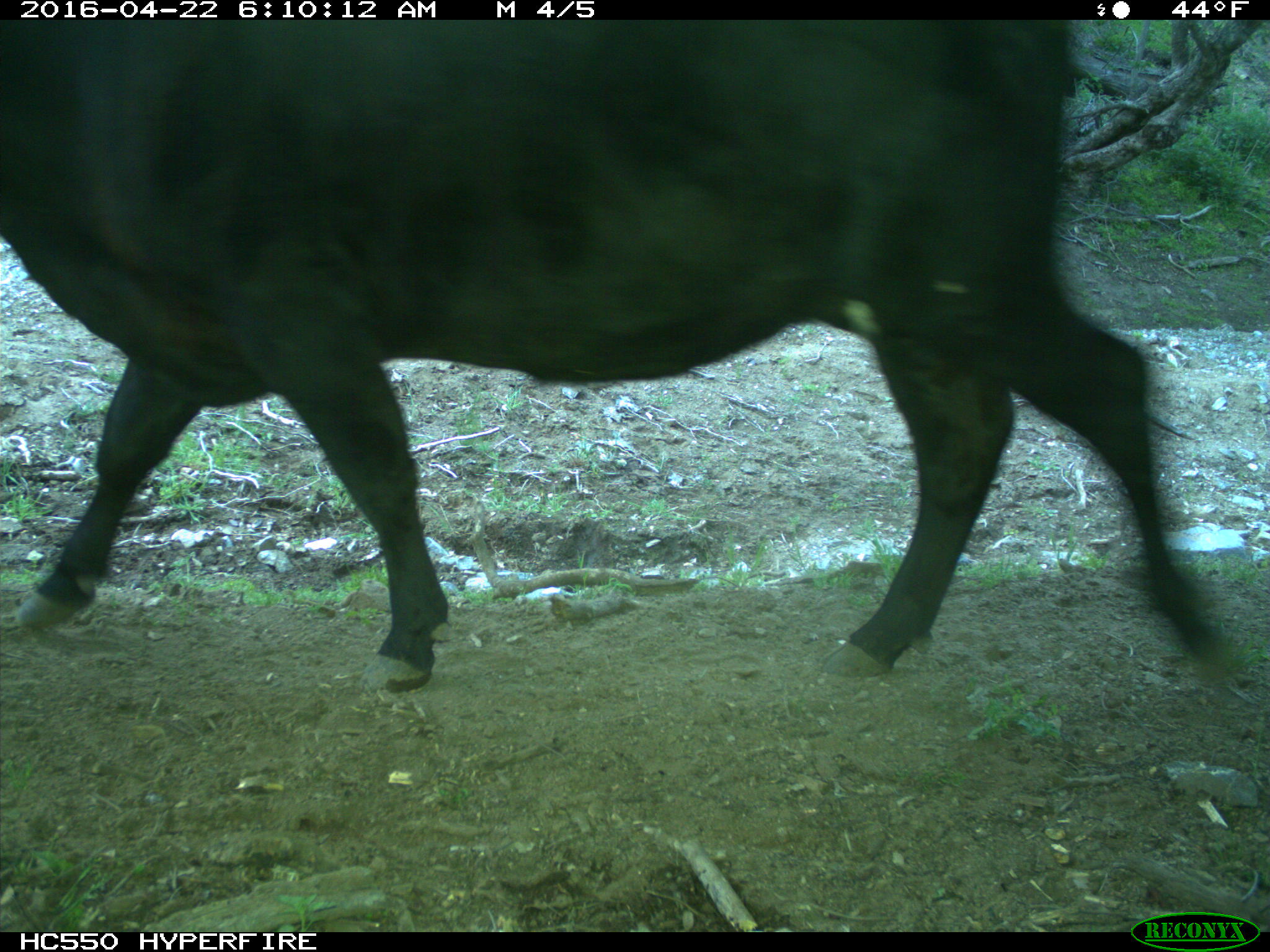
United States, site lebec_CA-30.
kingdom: Animalia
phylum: Chordata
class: Mammalia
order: Artiodactyla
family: Bovidae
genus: Bos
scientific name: Bos taurus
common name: domestic cow